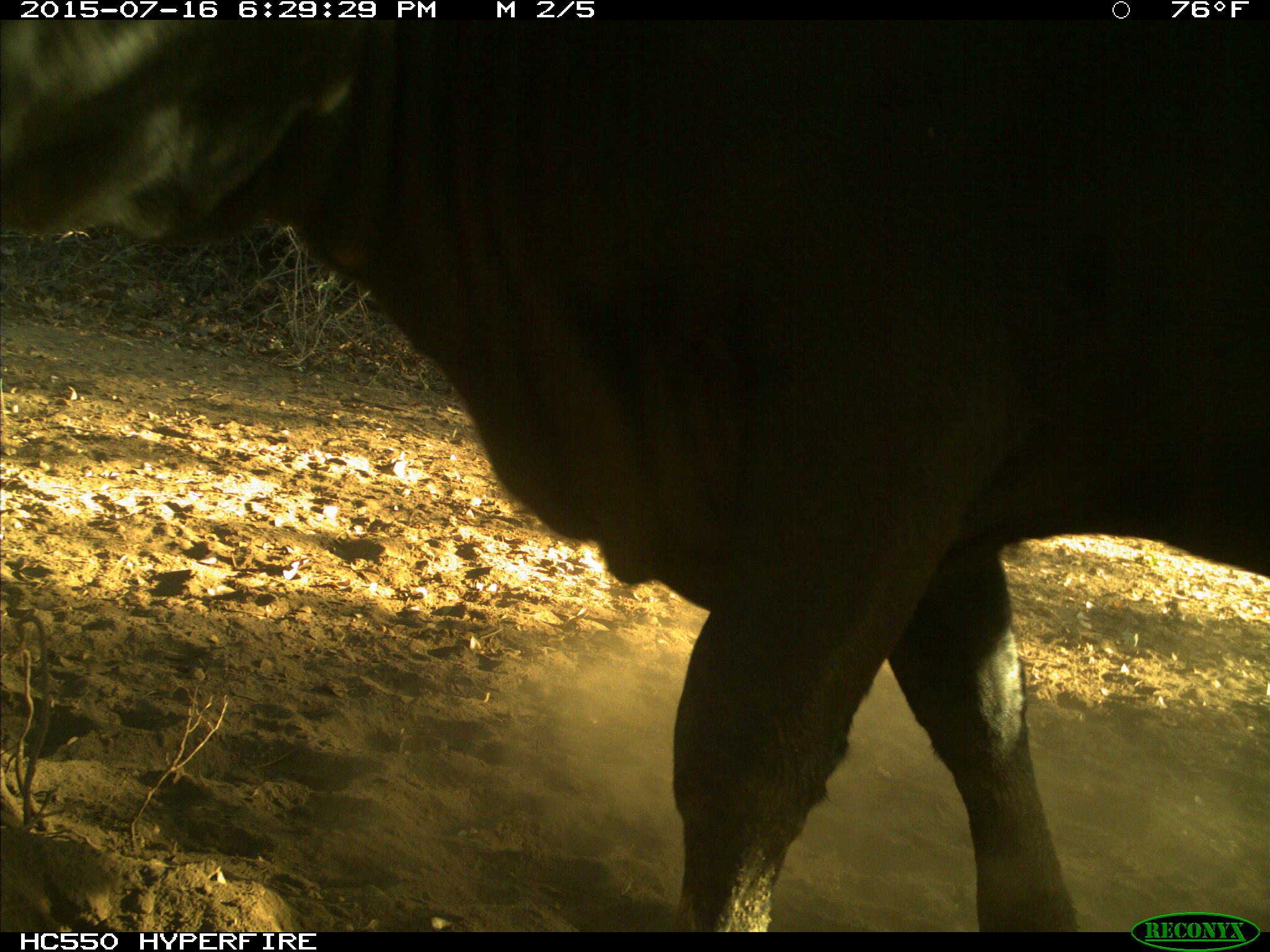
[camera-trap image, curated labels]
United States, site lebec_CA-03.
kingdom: Animalia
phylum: Chordata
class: Mammalia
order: Artiodactyla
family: Bovidae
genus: Bos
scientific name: Bos taurus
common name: domestic cow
Bos taurus (domestic cow).